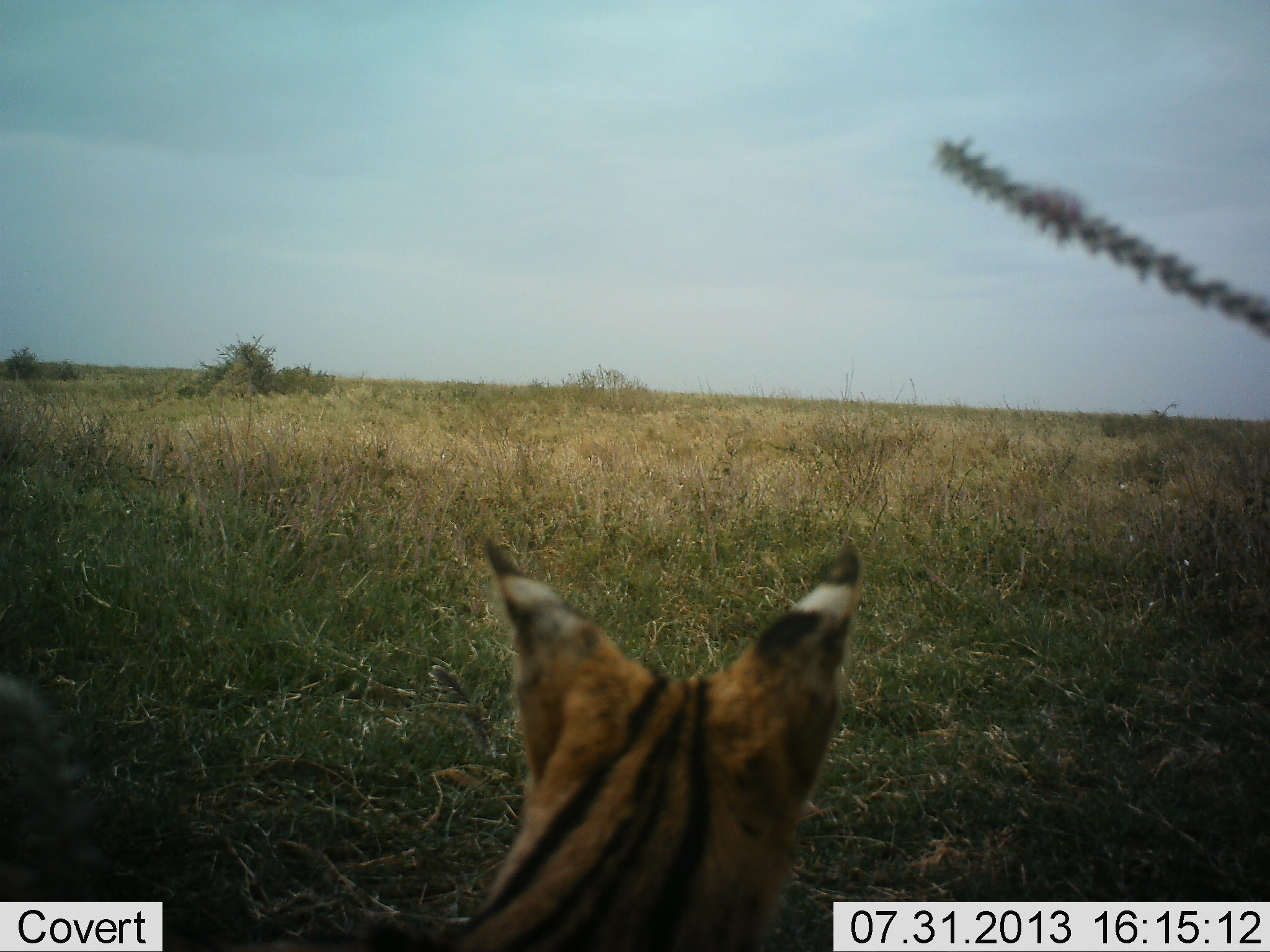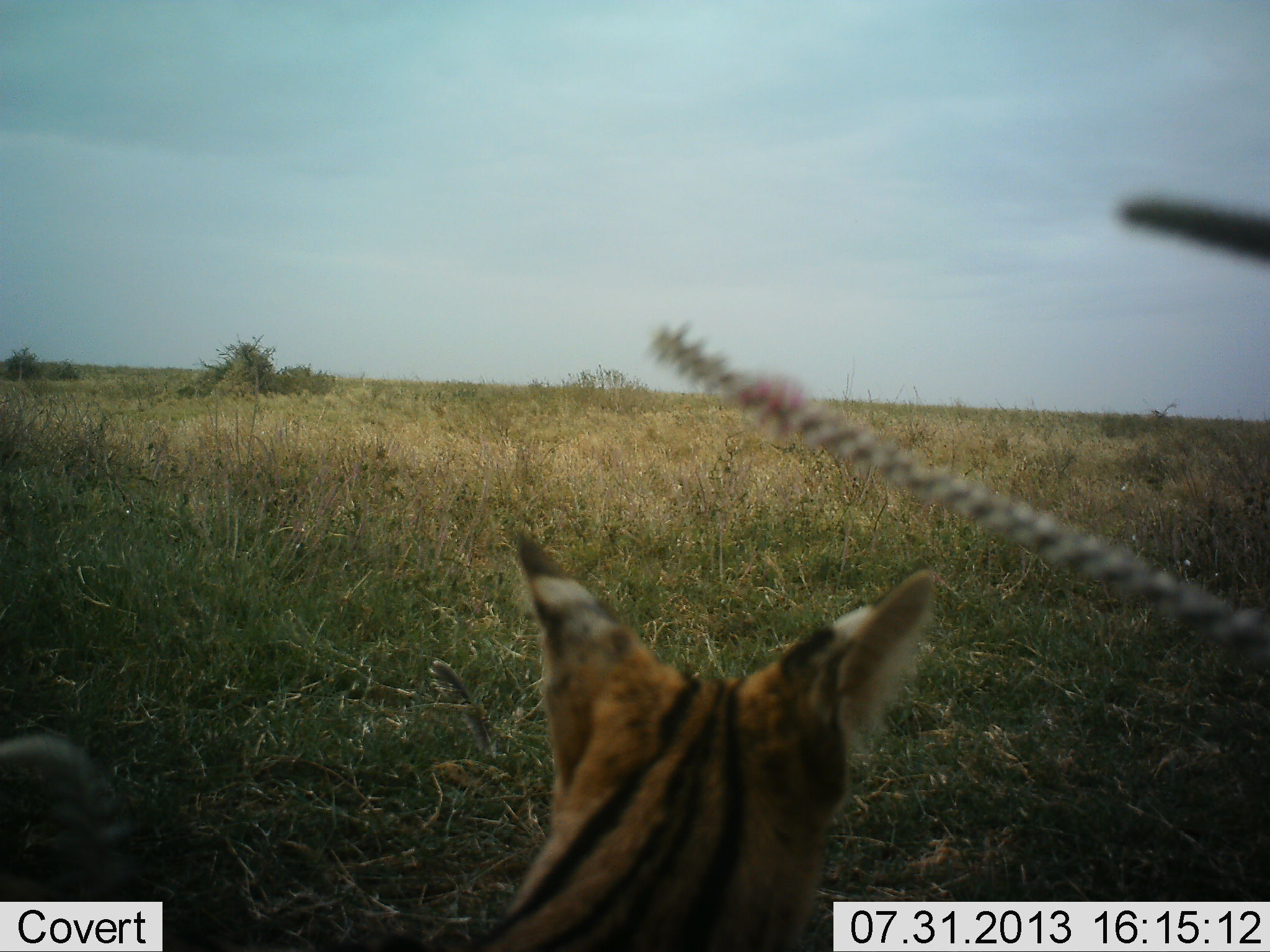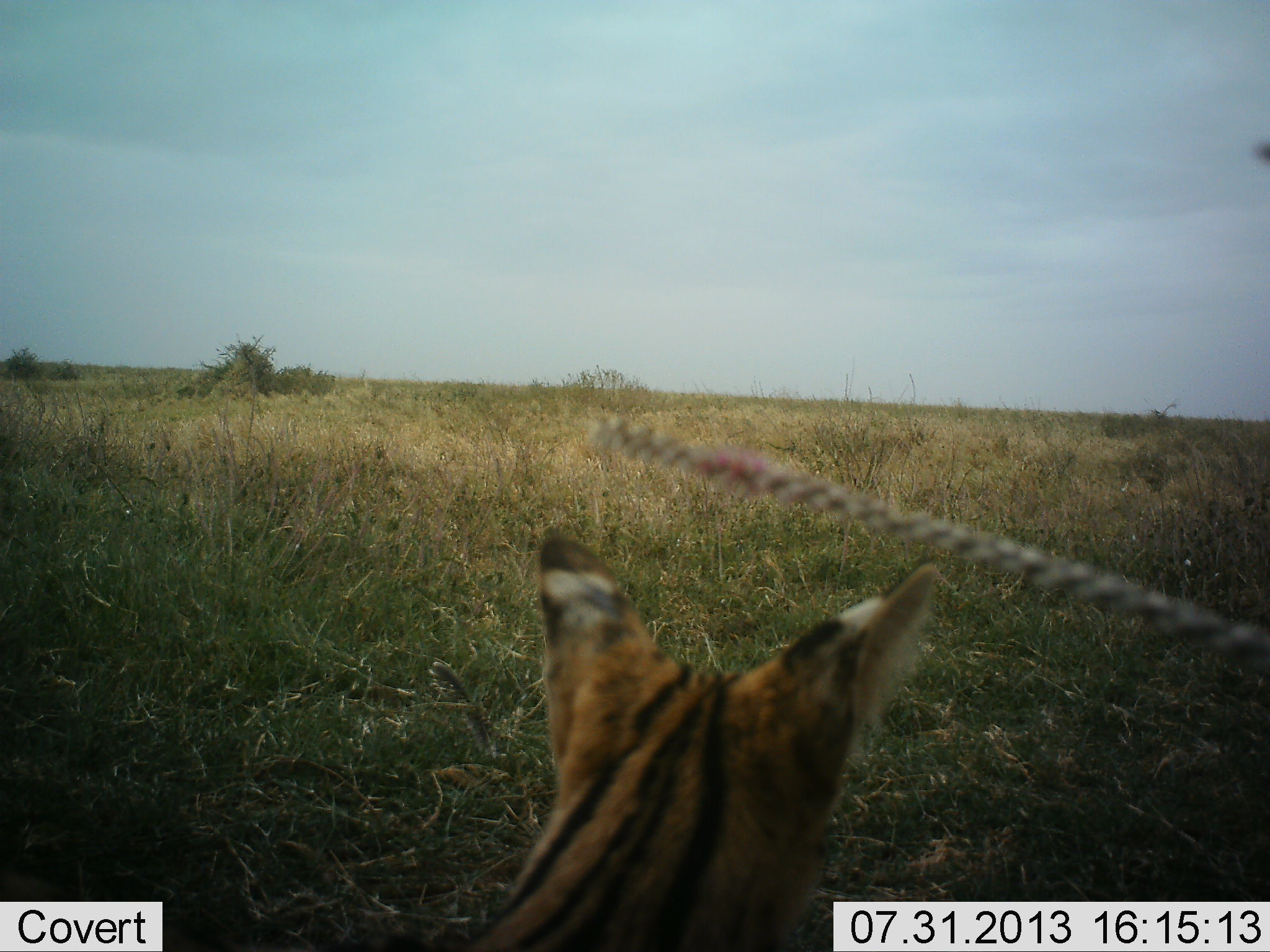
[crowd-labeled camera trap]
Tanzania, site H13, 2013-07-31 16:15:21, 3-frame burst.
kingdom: Animalia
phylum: Chordata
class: Mammalia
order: Carnivora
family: Felidae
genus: Leptailurus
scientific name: Leptailurus serval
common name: serval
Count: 1.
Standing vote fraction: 75%.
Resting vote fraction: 25%.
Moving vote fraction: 0%.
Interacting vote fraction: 0%.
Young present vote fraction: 0%.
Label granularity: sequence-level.